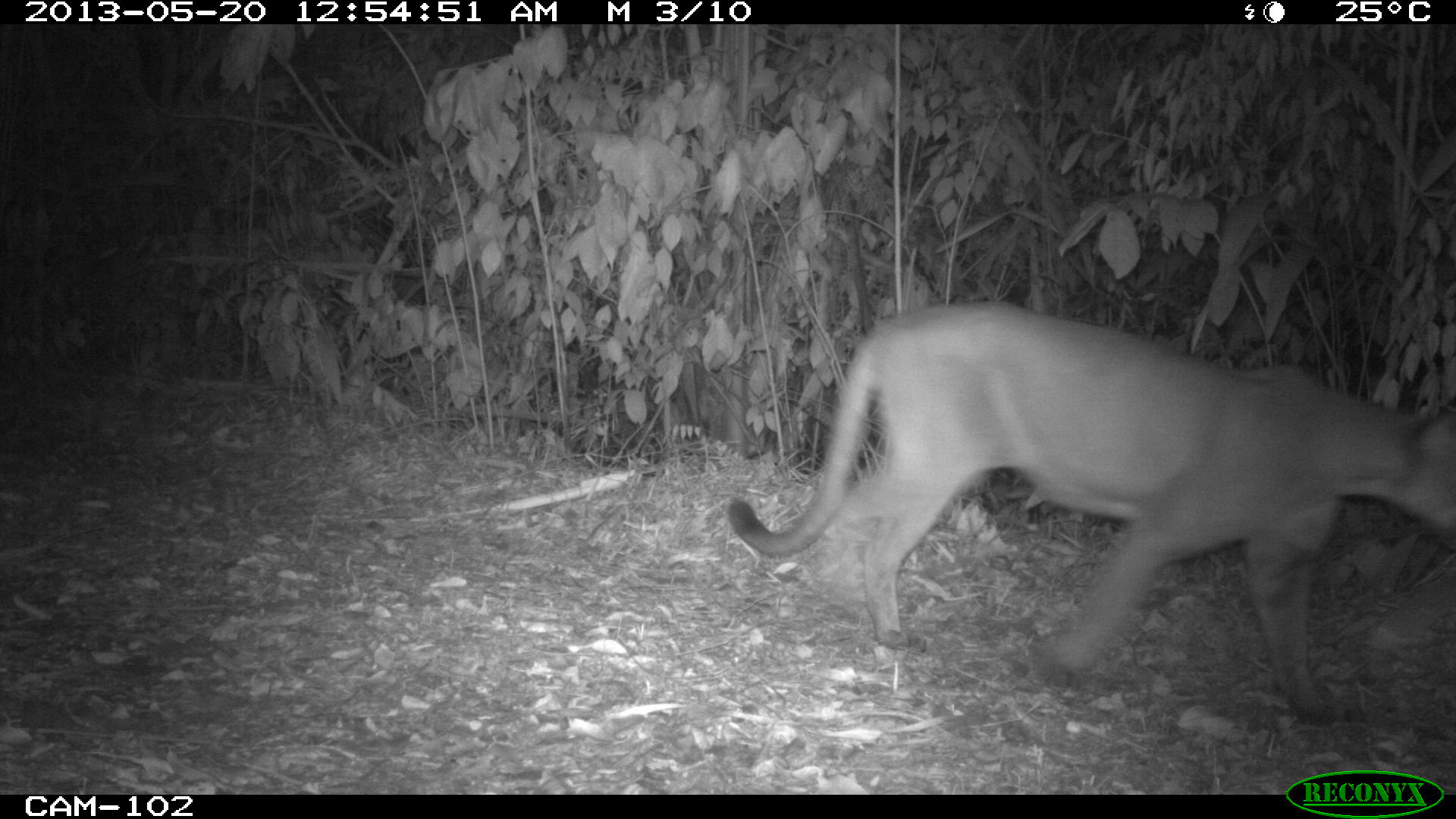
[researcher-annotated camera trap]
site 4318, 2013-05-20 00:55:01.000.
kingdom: Animalia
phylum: Chordata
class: Mammalia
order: Carnivora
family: Felidae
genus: Puma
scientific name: Puma concolor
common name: mountain lion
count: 1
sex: male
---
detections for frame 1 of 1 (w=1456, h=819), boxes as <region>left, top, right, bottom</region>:
puma concolor: <region>722, 299, 1453, 724</region>